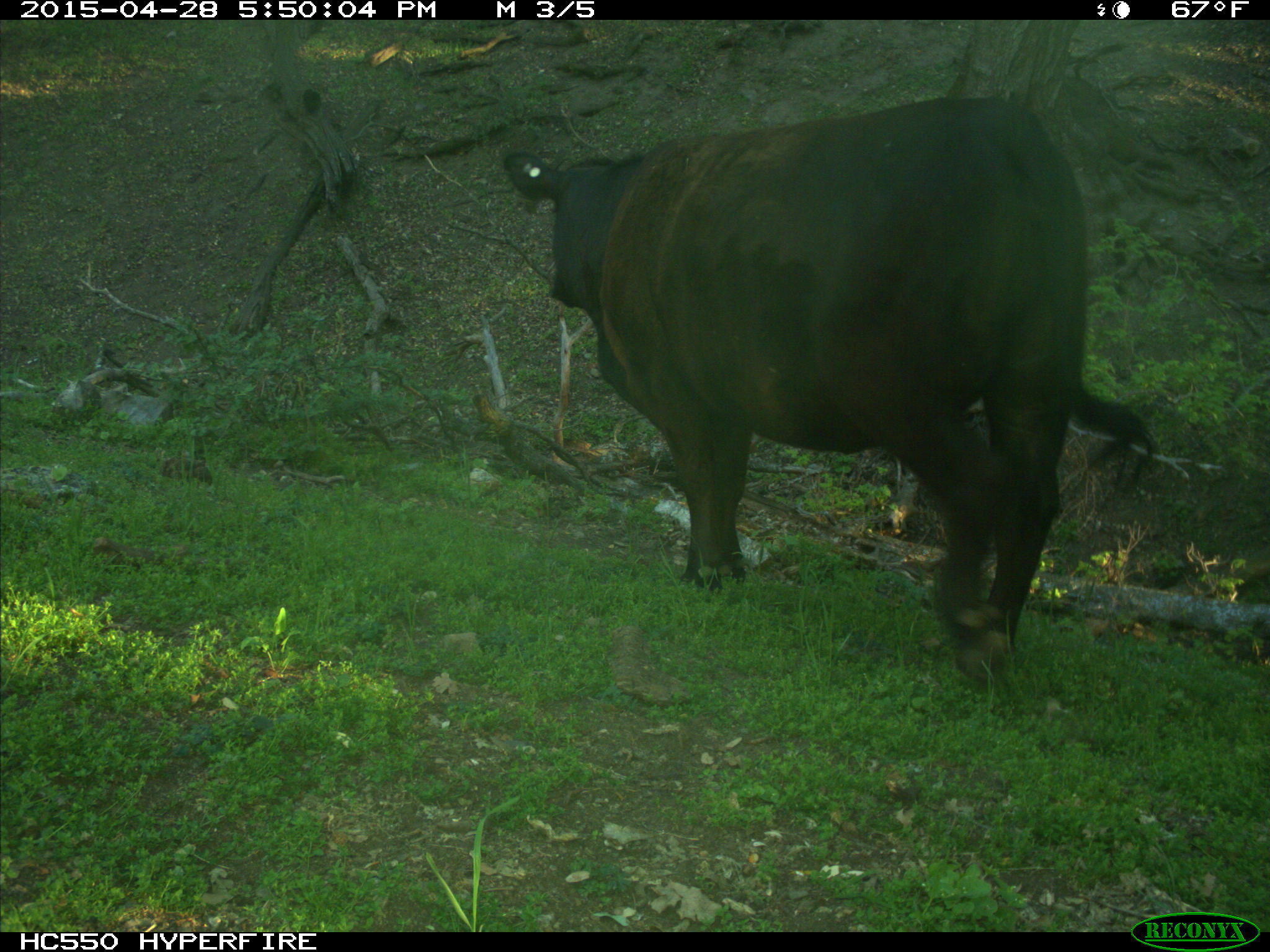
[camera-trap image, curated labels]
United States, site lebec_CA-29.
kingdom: Animalia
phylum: Chordata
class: Mammalia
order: Artiodactyla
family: Bovidae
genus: Bos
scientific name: Bos taurus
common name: domestic cow